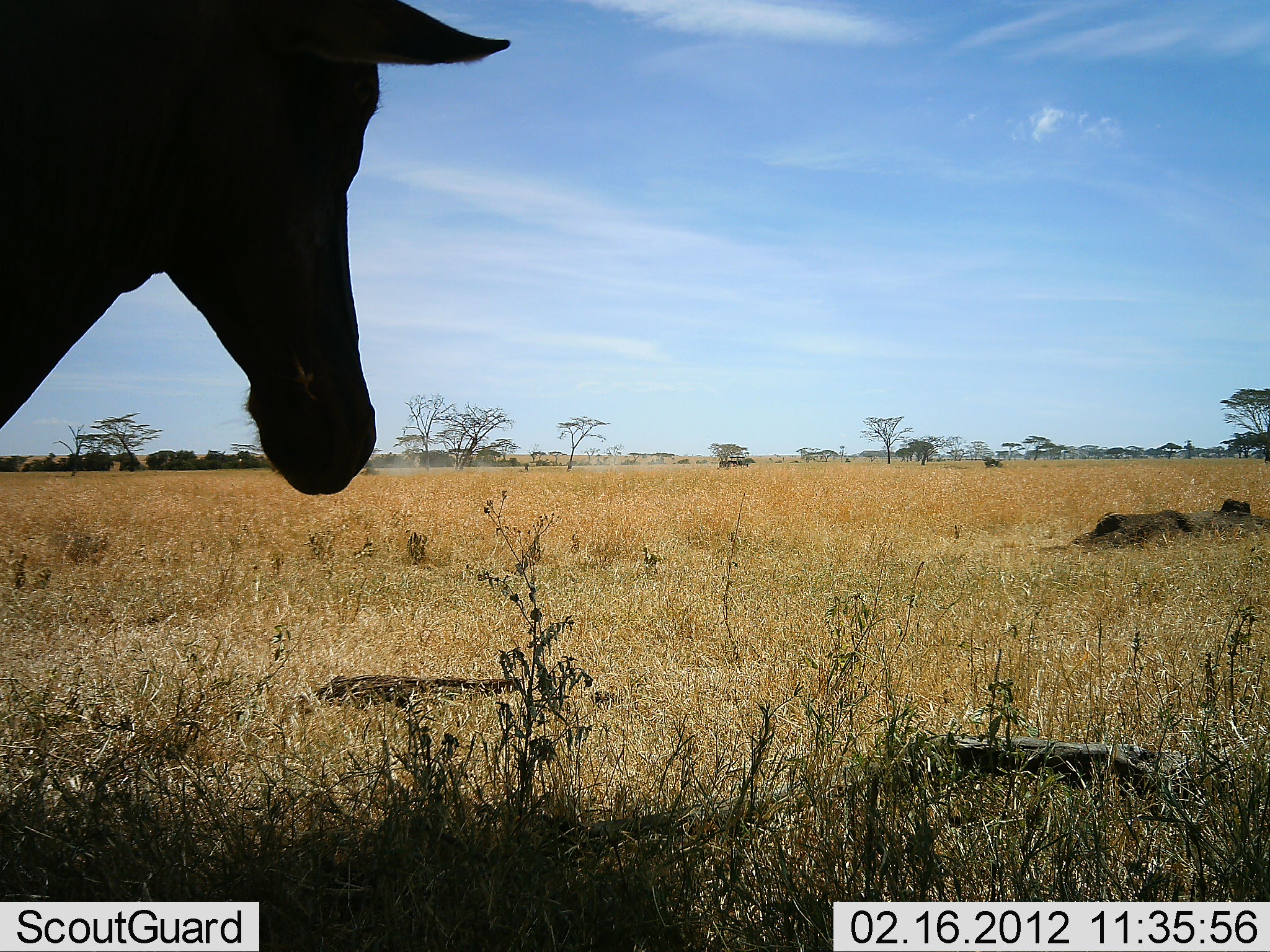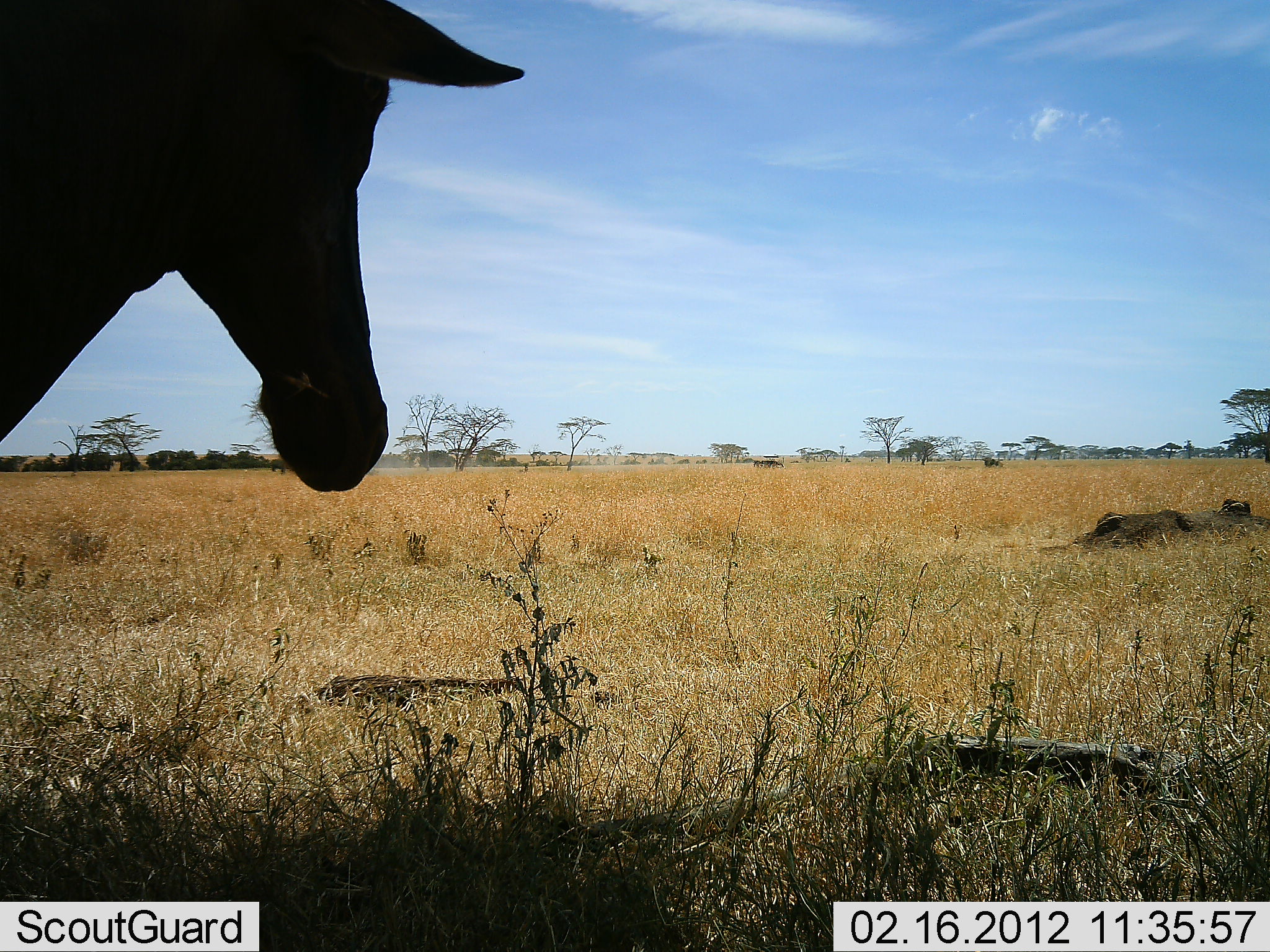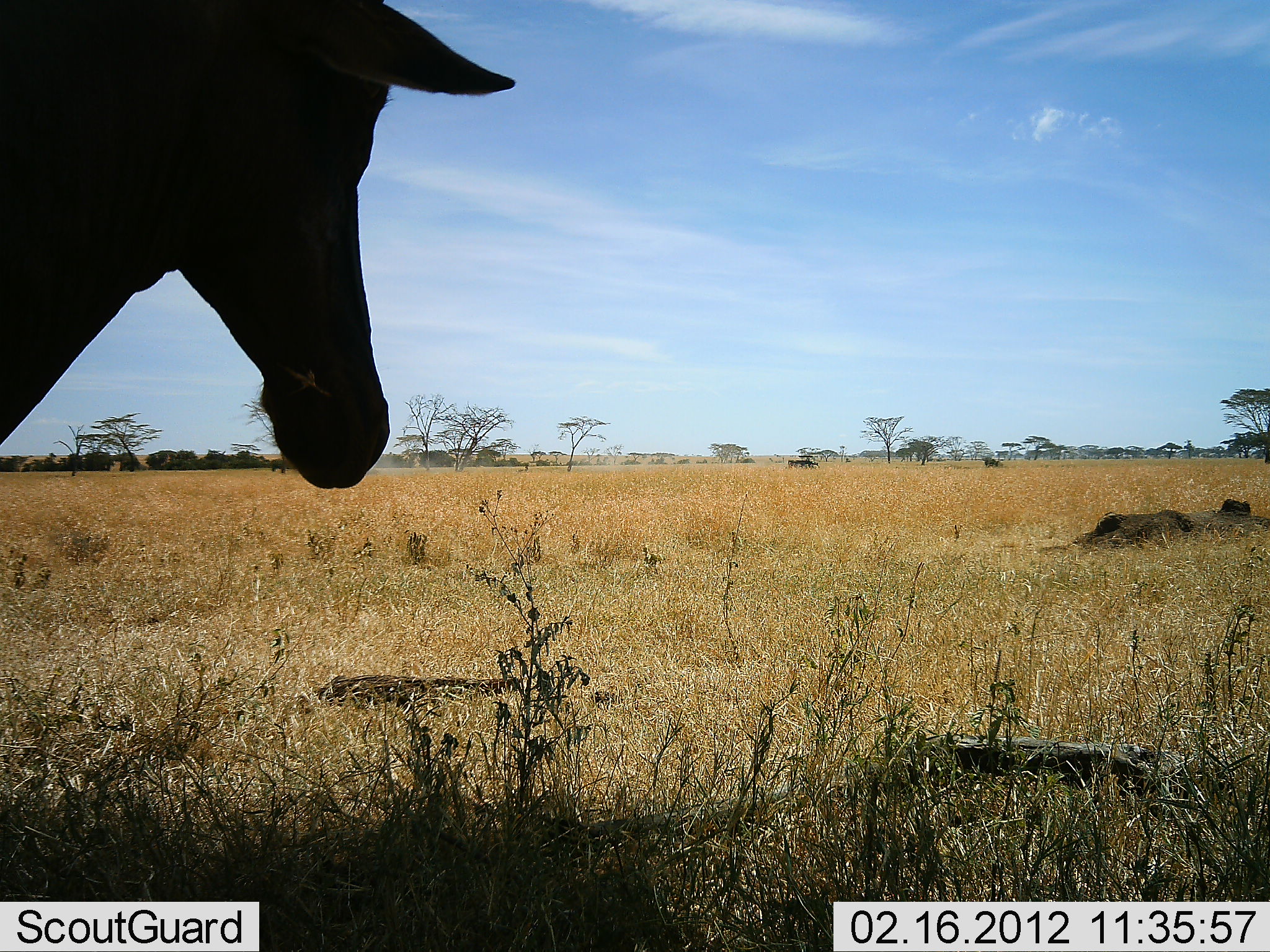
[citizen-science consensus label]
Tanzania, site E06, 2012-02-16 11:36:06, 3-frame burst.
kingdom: Animalia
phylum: Chordata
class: Mammalia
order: Artiodactyla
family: Bovidae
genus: Alcelaphus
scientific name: Alcelaphus buselaphus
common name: hartebeest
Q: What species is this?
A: Hartebeest (Alcelaphus buselaphus).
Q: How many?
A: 1.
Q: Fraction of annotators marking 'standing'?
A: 100%.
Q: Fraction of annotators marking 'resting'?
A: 0%.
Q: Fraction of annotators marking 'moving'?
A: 0%.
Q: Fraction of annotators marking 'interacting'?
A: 0%.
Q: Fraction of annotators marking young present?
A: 0%.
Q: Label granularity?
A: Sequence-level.